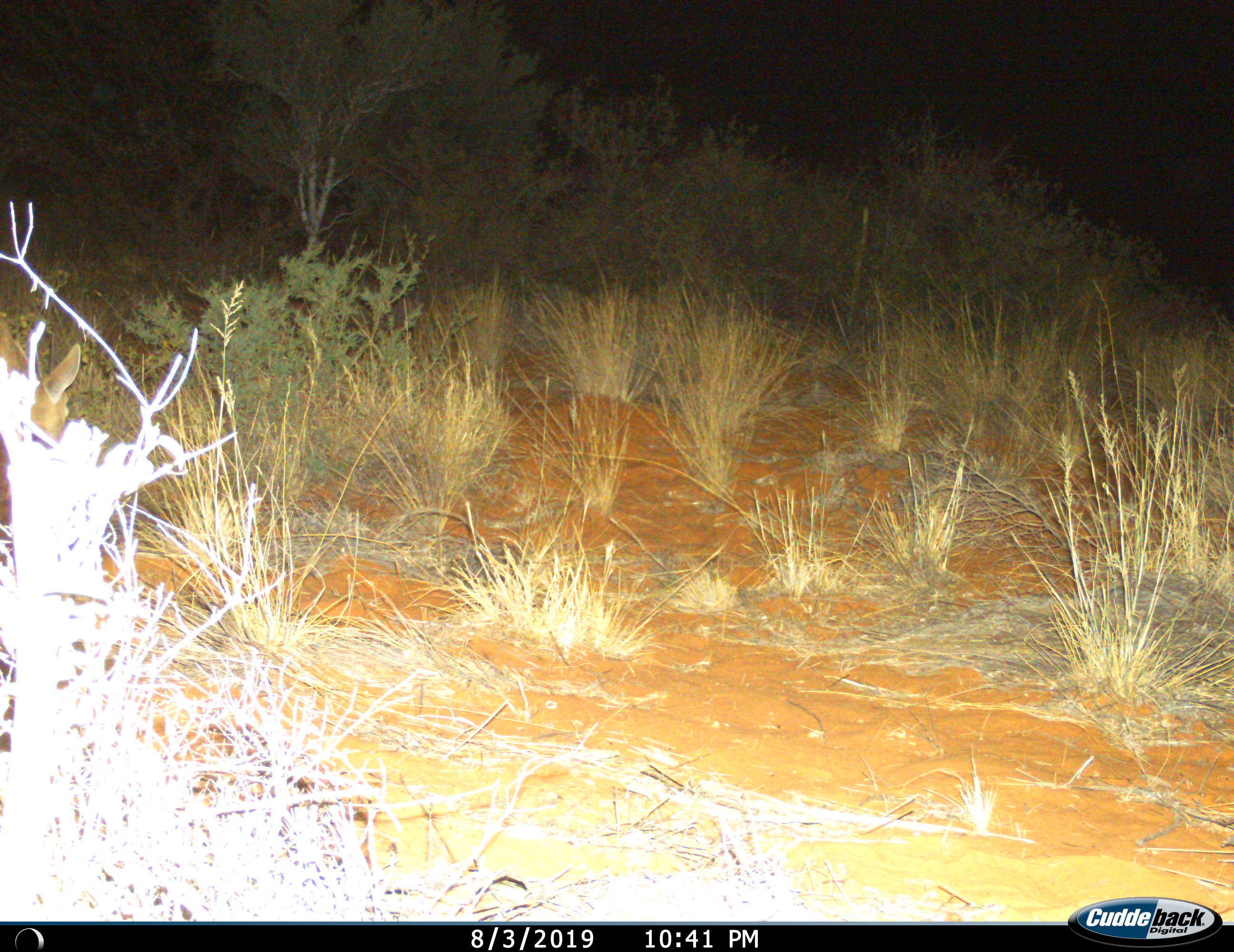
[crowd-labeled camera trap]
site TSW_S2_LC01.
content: unidentified animal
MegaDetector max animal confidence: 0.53